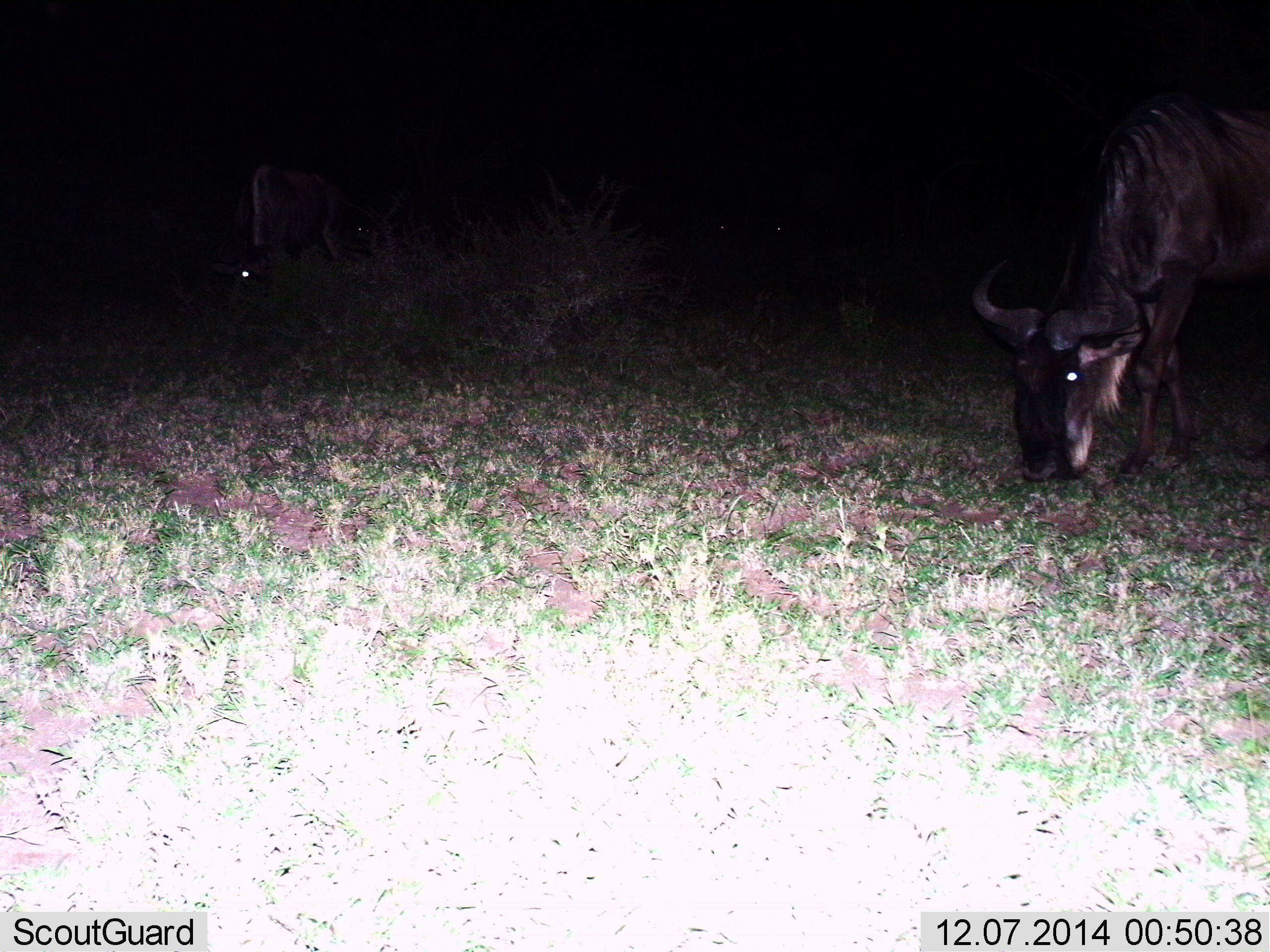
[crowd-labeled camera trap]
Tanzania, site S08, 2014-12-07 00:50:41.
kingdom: Animalia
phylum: Chordata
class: Mammalia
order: Artiodactyla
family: Bovidae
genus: Connochaetes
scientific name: Connochaetes taurinus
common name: blue wildebeest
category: wildebeest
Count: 2.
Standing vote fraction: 20%.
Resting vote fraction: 0%.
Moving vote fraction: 0%.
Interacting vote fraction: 0%.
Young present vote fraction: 0%.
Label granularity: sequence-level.